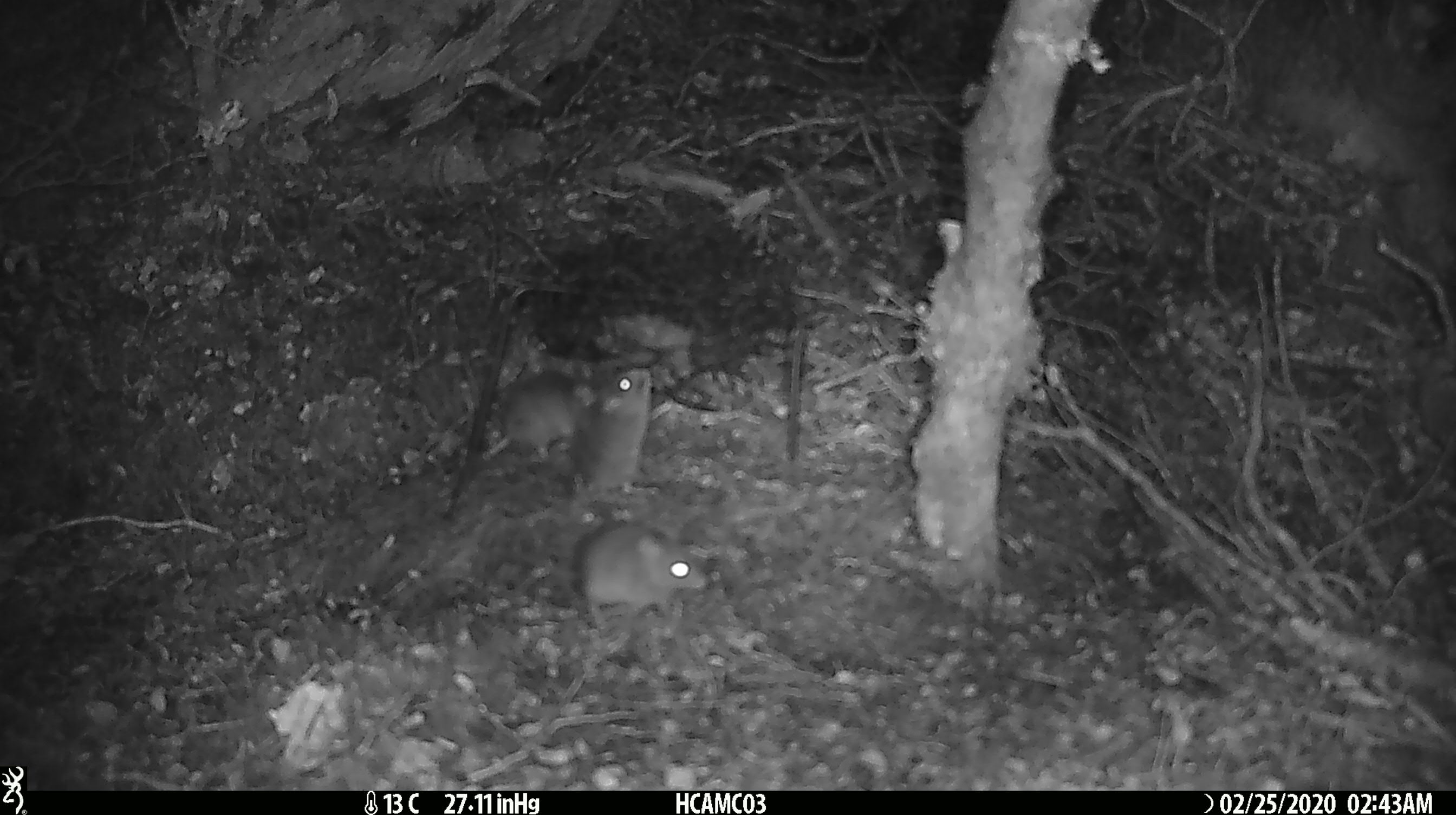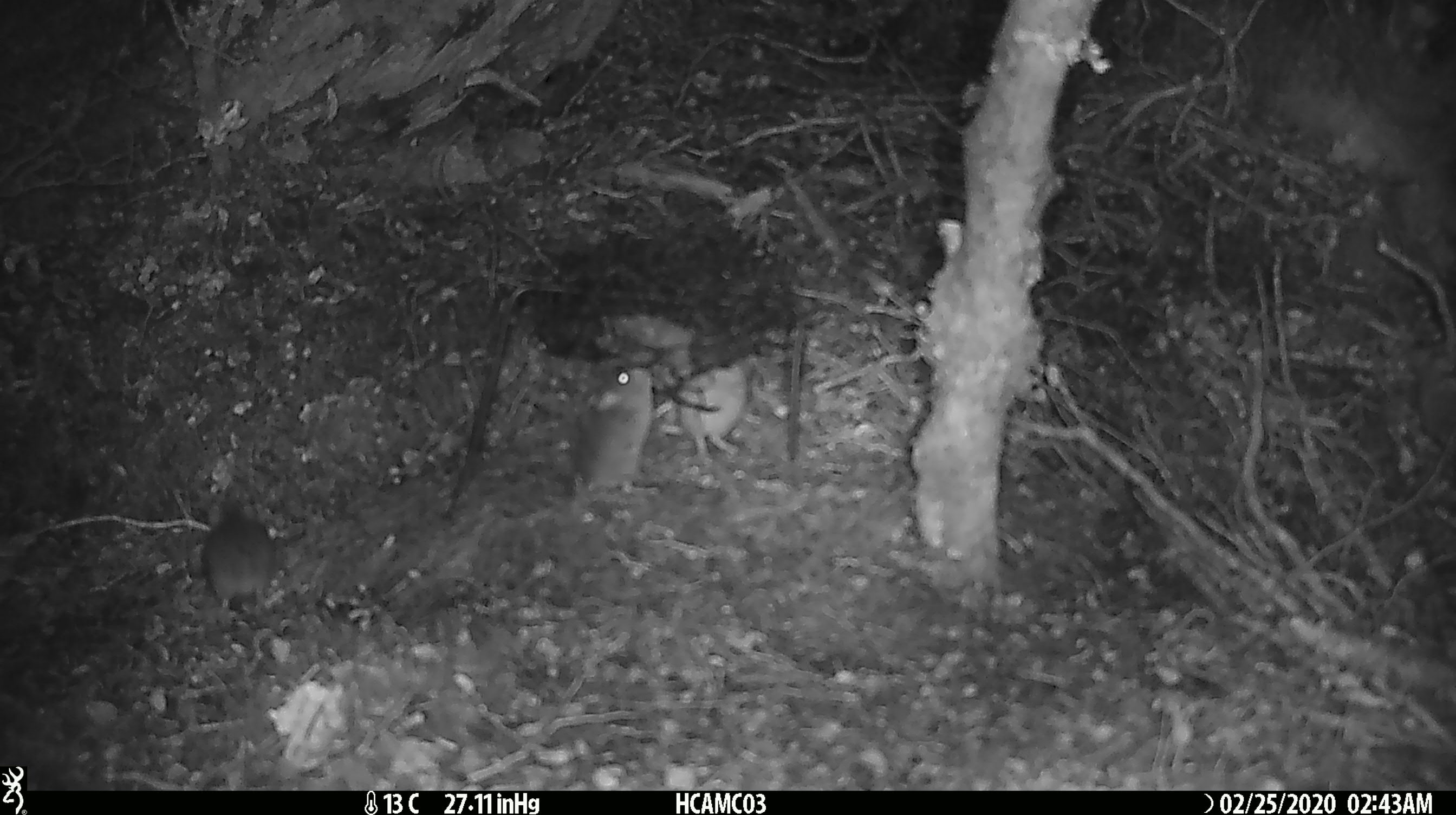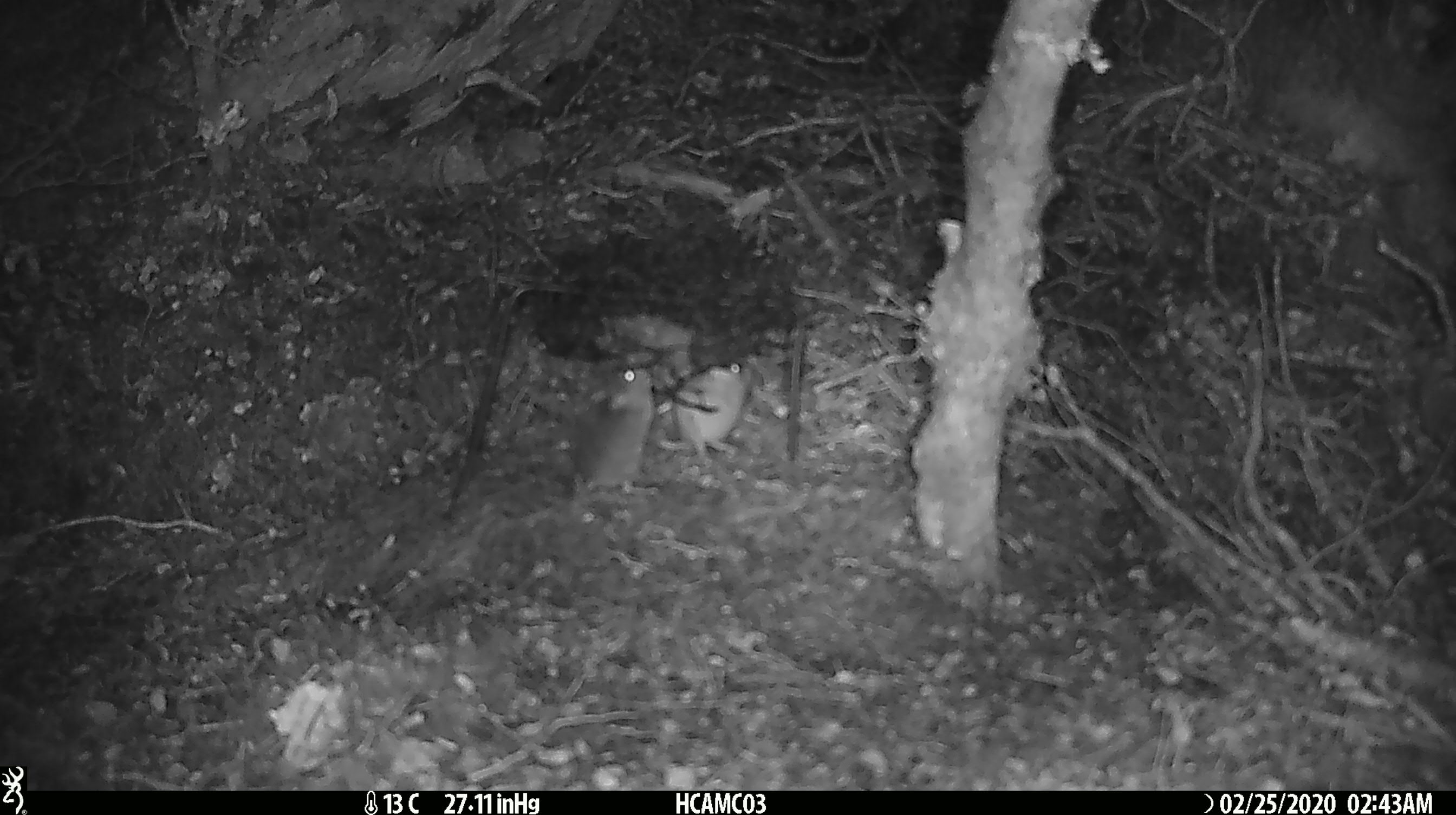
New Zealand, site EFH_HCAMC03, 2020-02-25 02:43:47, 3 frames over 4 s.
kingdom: Animalia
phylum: Chordata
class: Mammalia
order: Rodentia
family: Muridae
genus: Mus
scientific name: Mus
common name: mouse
Mouse (Mus).